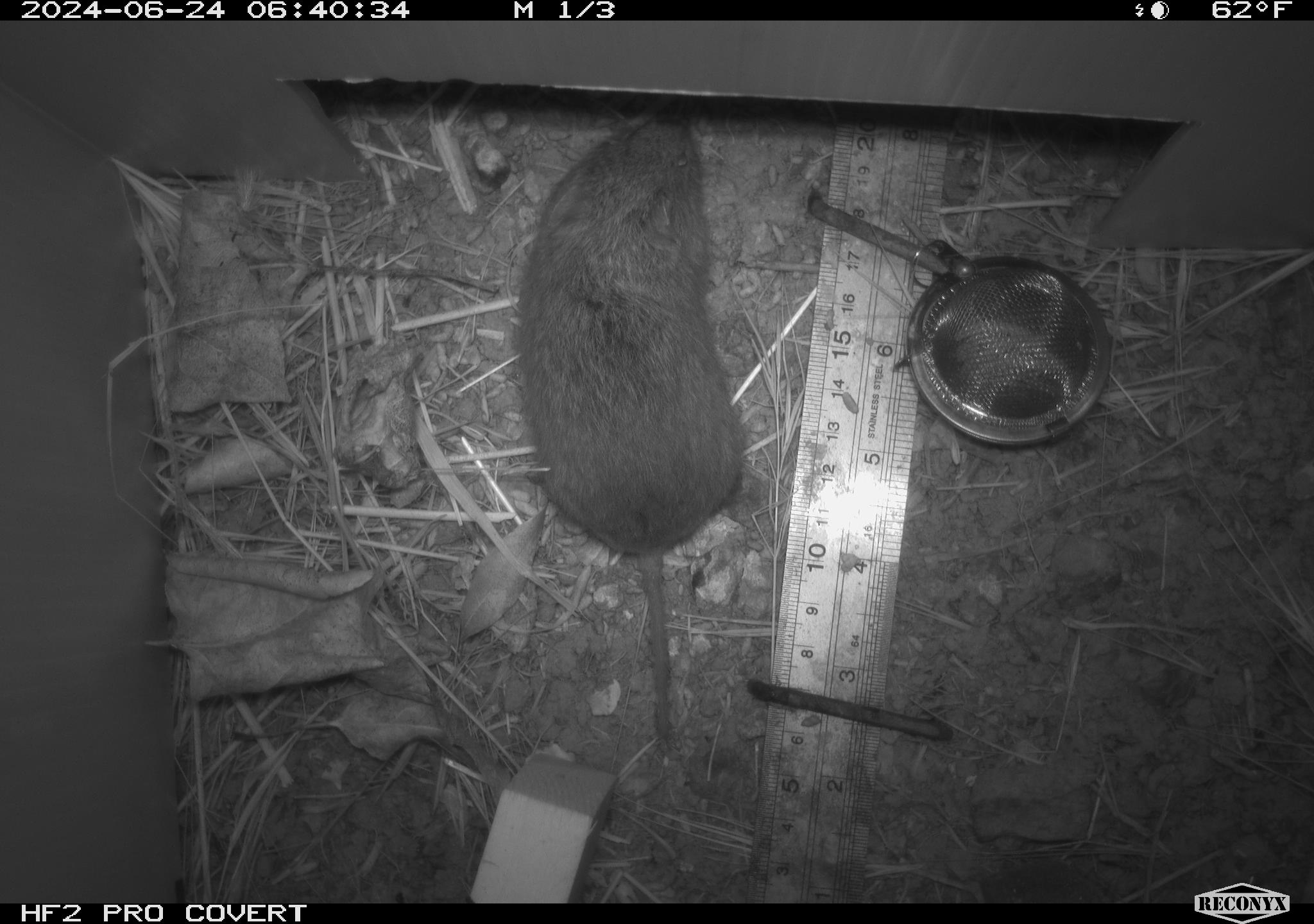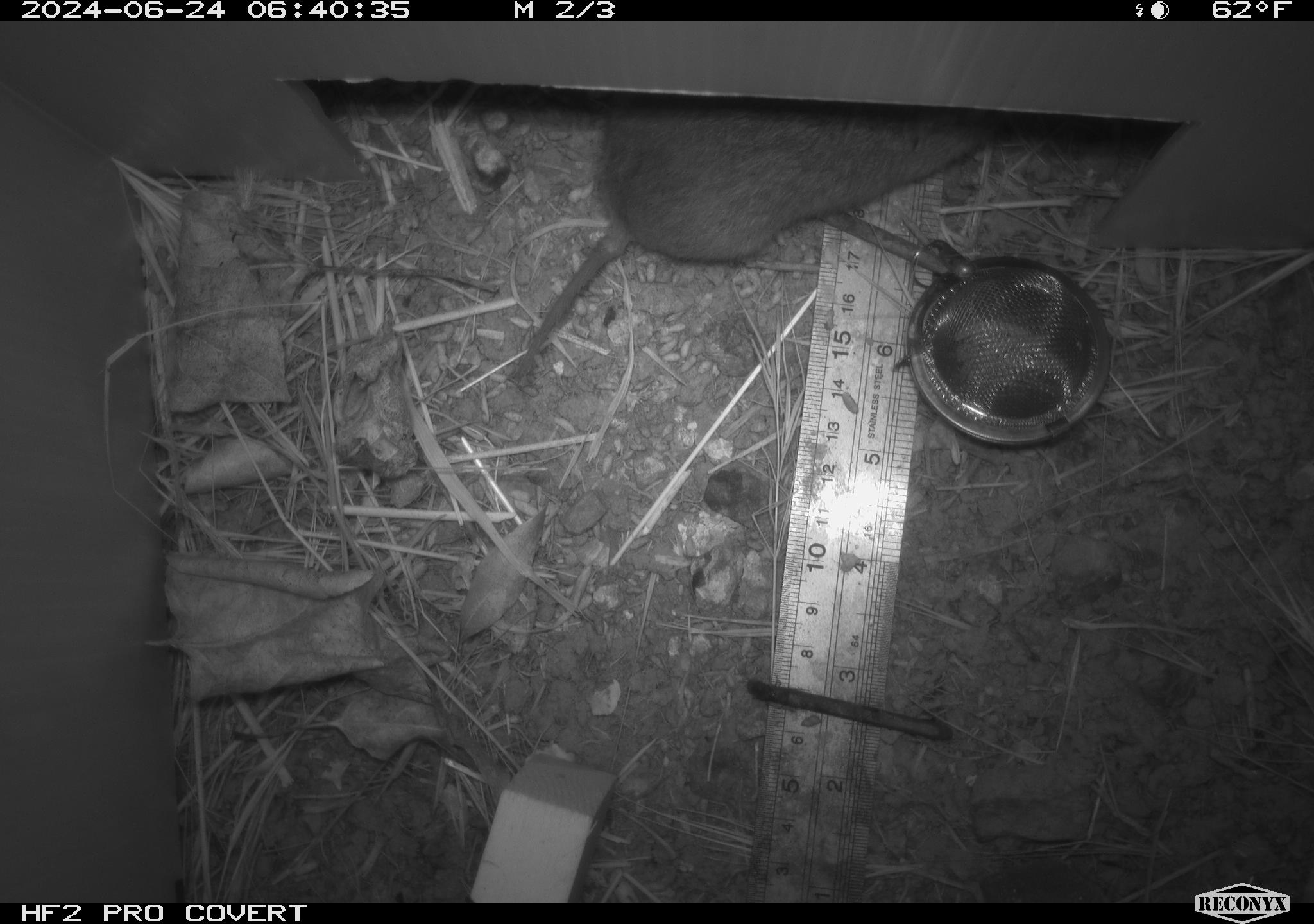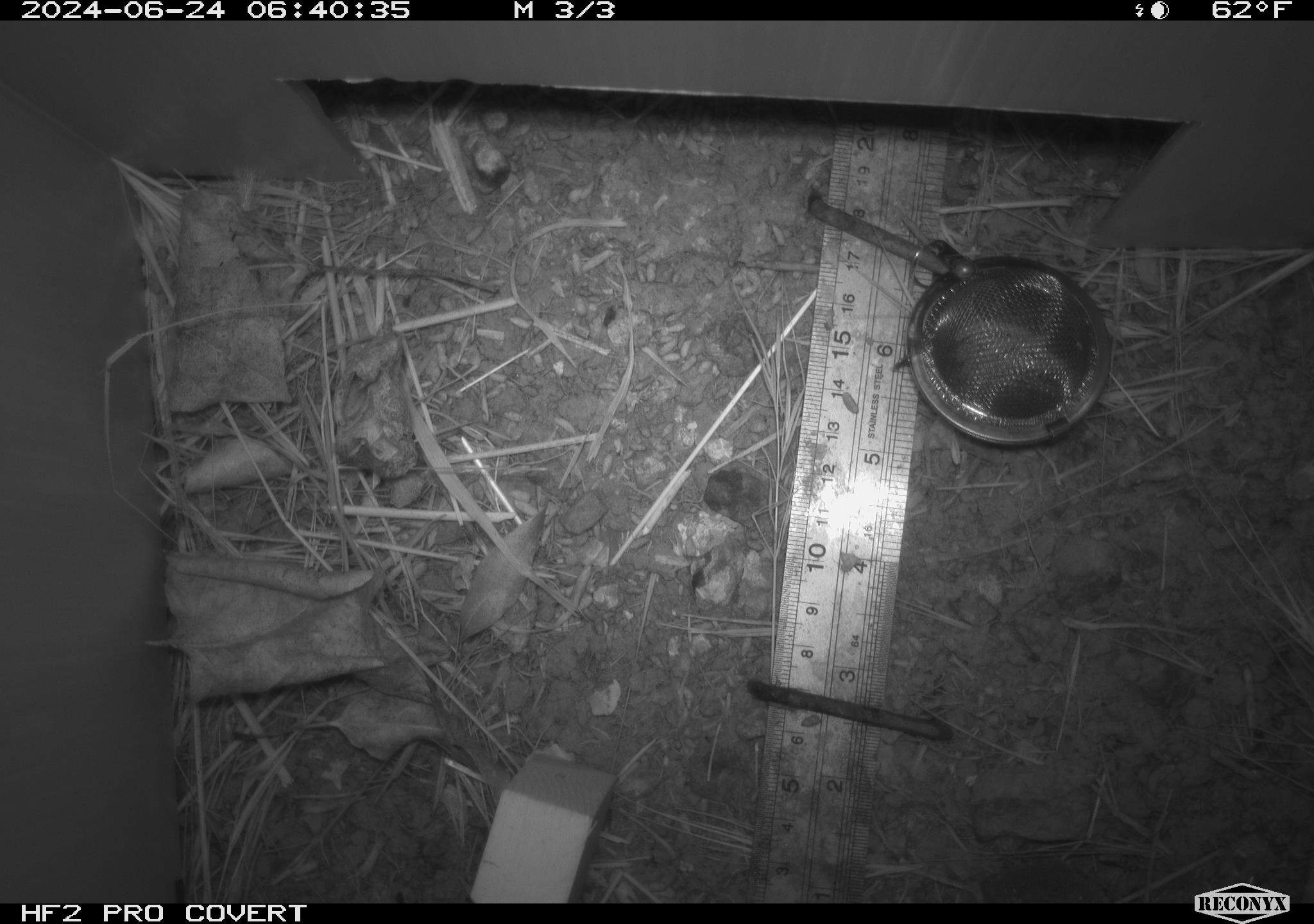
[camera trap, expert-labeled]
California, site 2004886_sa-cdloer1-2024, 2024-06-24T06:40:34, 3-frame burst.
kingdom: Animalia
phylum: Chordata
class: Mammalia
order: Rodentia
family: Cricetidae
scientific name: Arvicolinae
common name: voles, lemmings, and muskrats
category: arvicolinae subfamily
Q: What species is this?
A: Arvicolinae subfamily (voles, lemmings, and muskrats) (Arvicolinae).